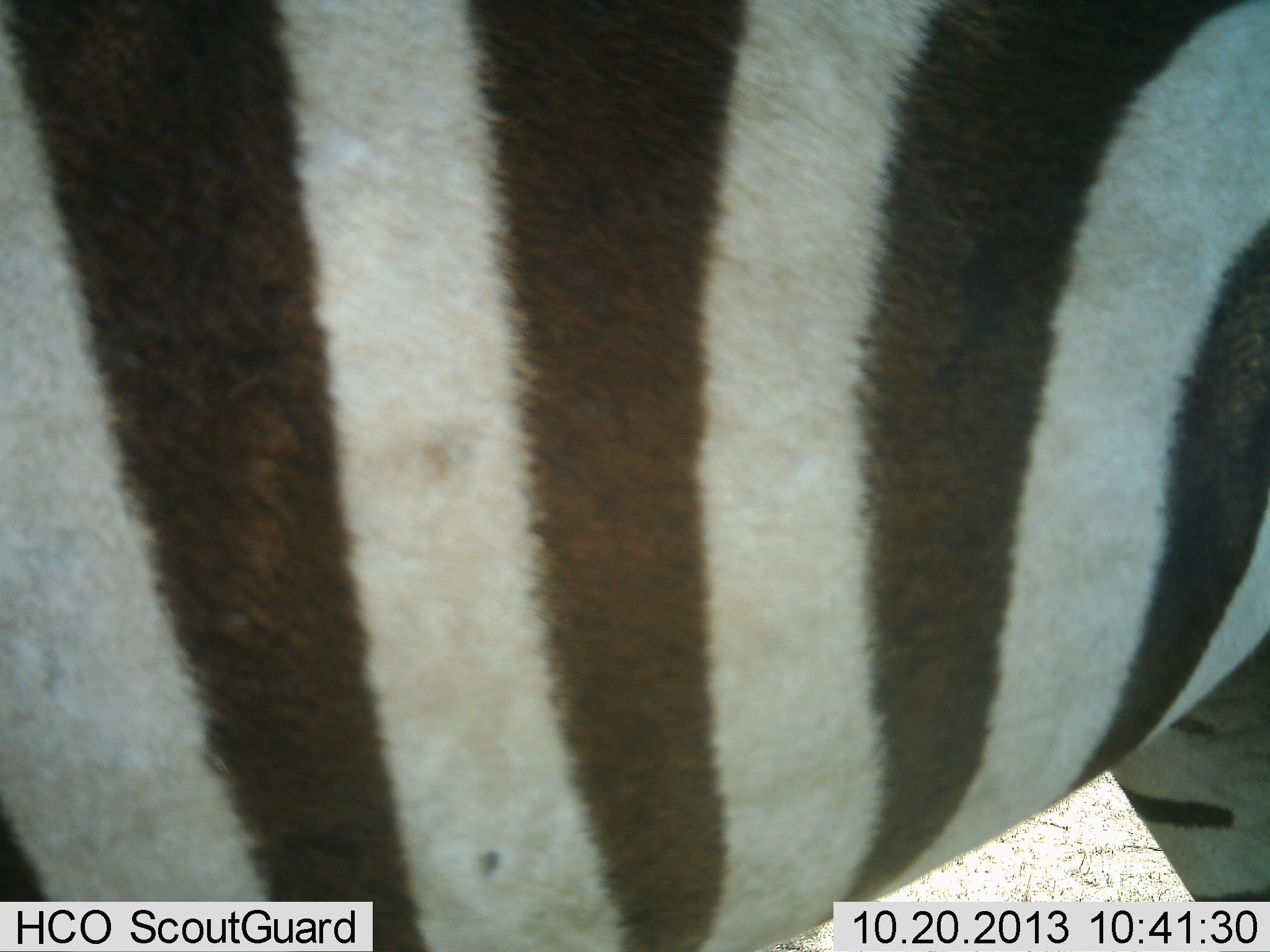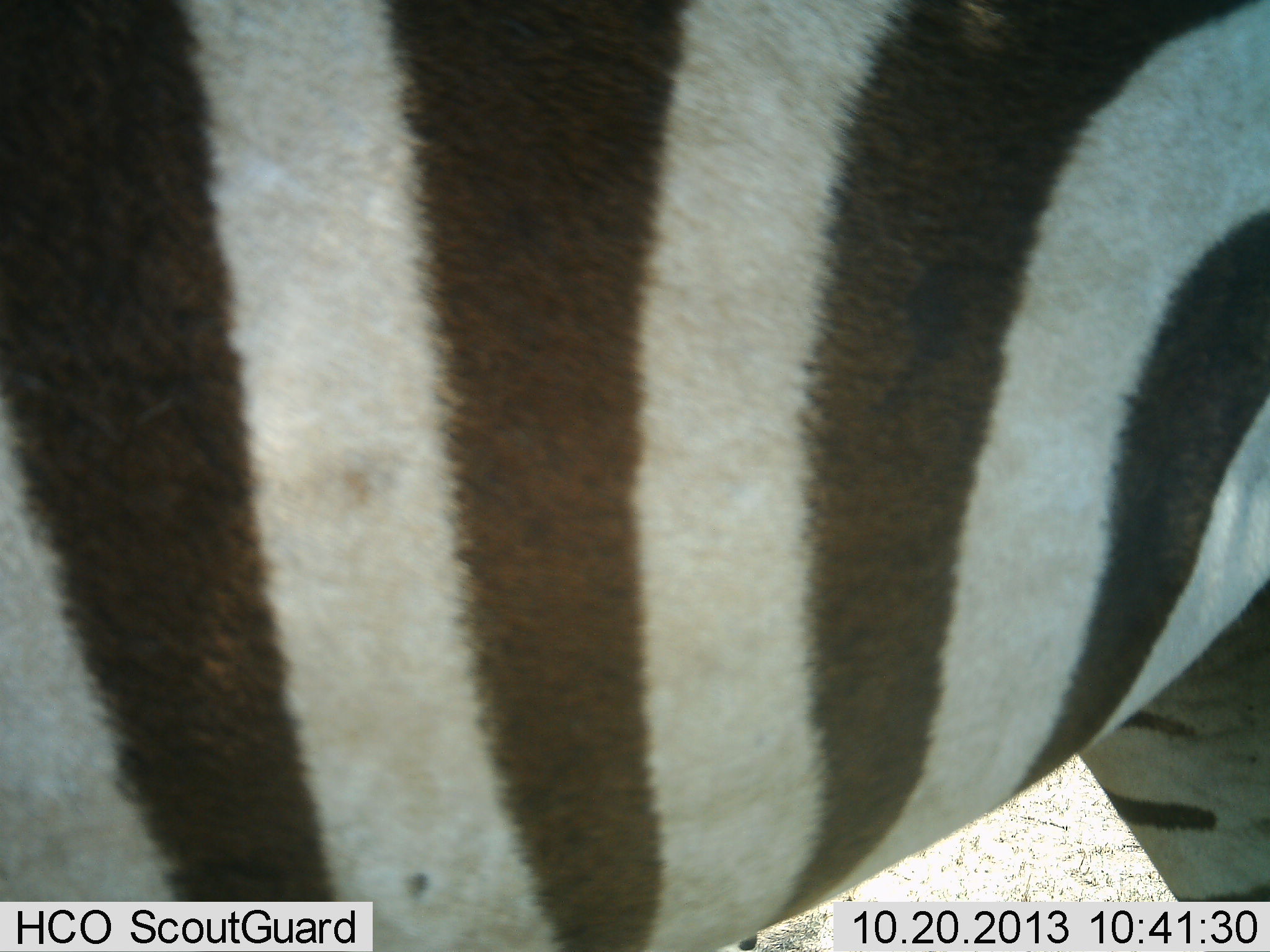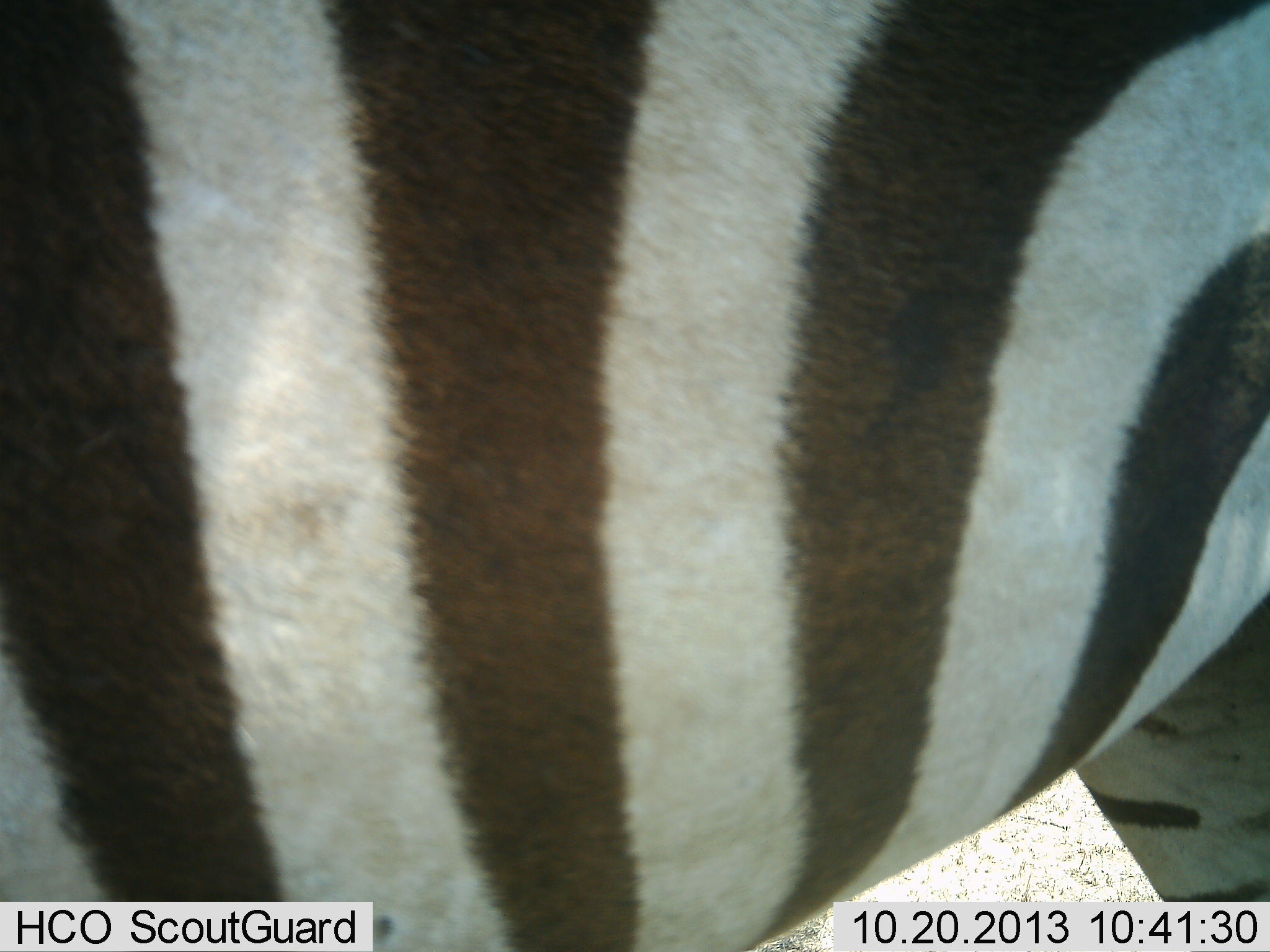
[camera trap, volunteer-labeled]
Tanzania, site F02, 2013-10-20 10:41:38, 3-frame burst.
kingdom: Animalia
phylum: Chordata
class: Mammalia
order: Perissodactyla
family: Equidae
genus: Equus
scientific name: Equus quagga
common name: plains zebra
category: zebra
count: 1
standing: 80%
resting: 0%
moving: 20%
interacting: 0%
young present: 0%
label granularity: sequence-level